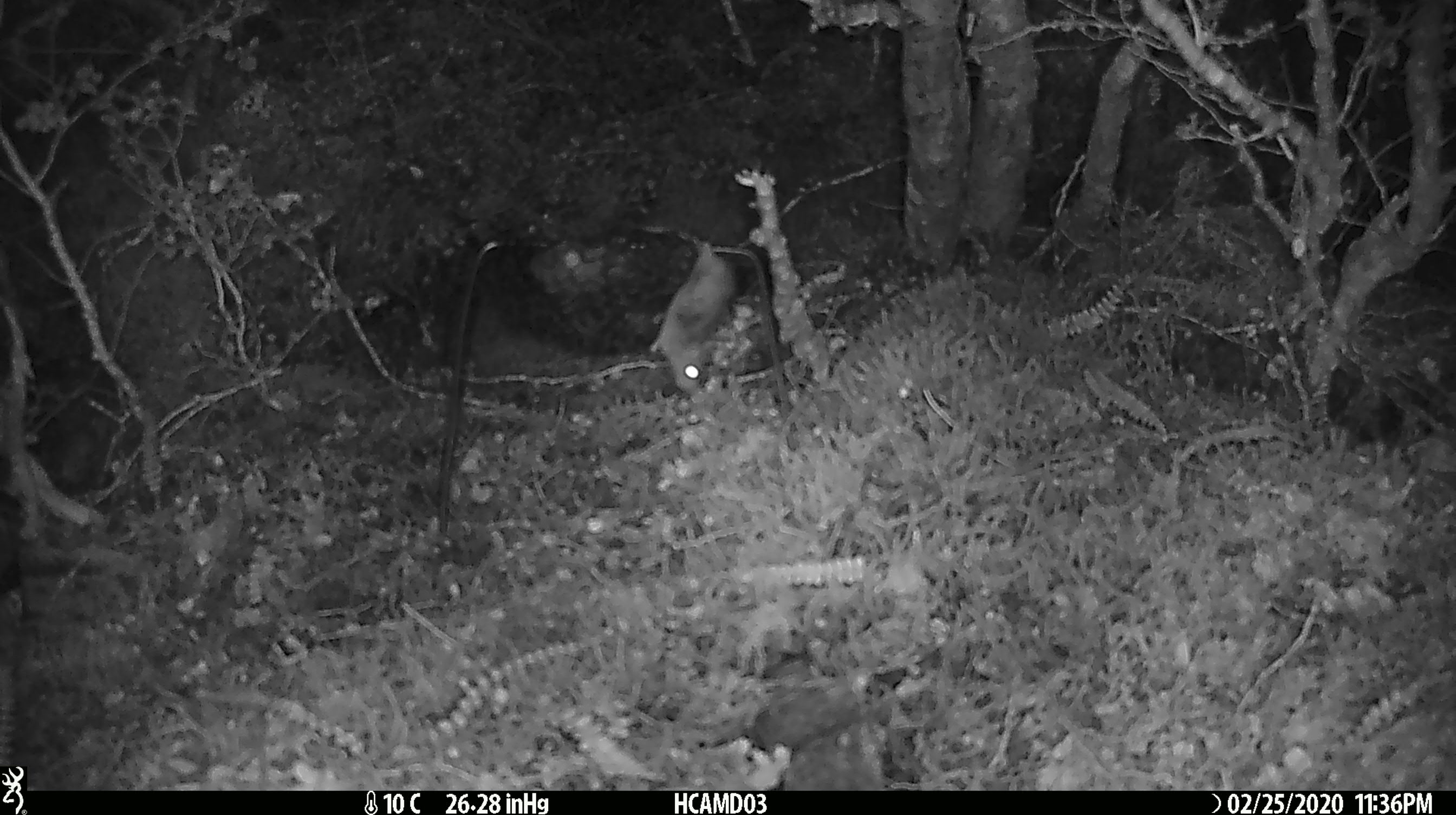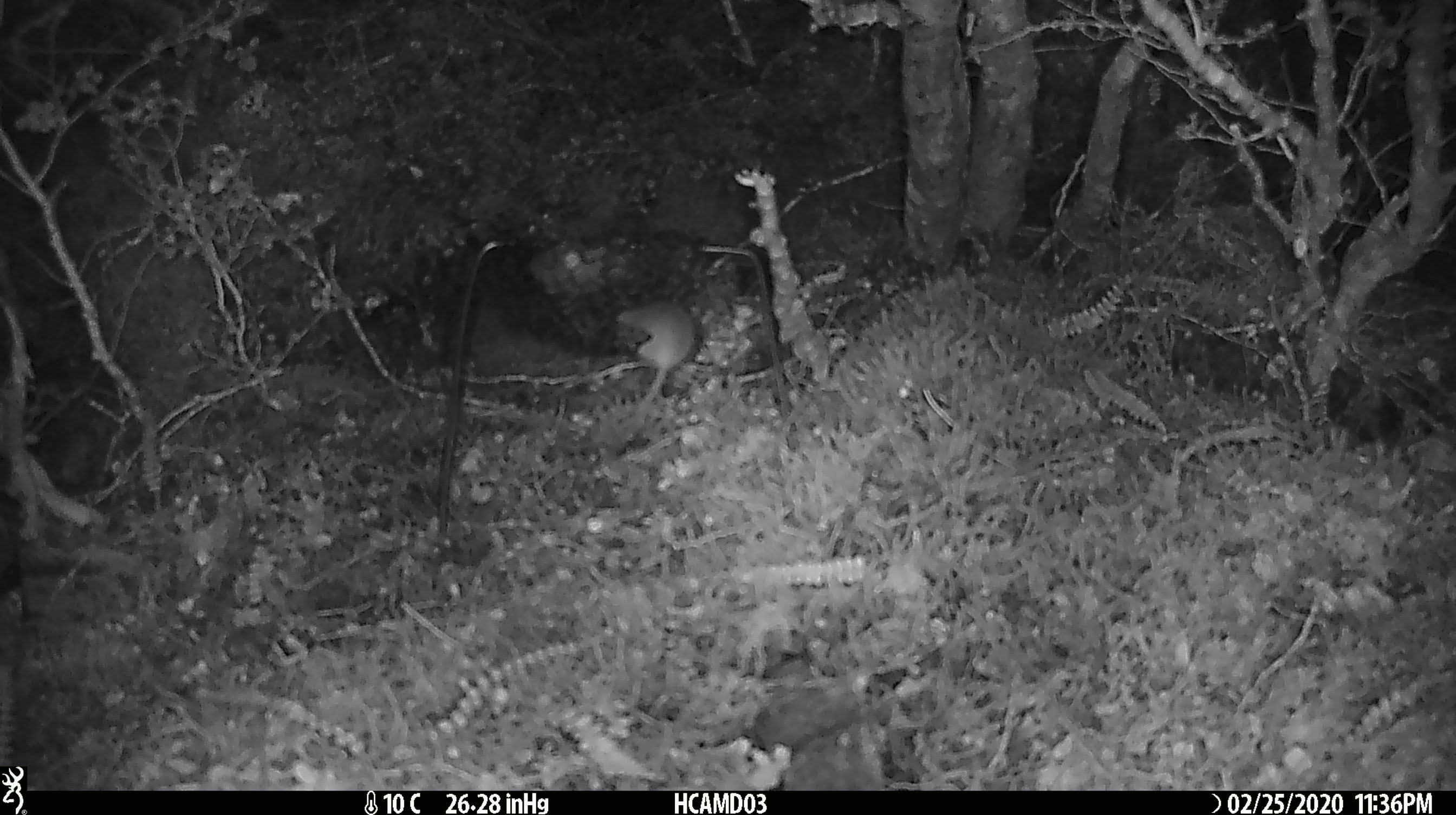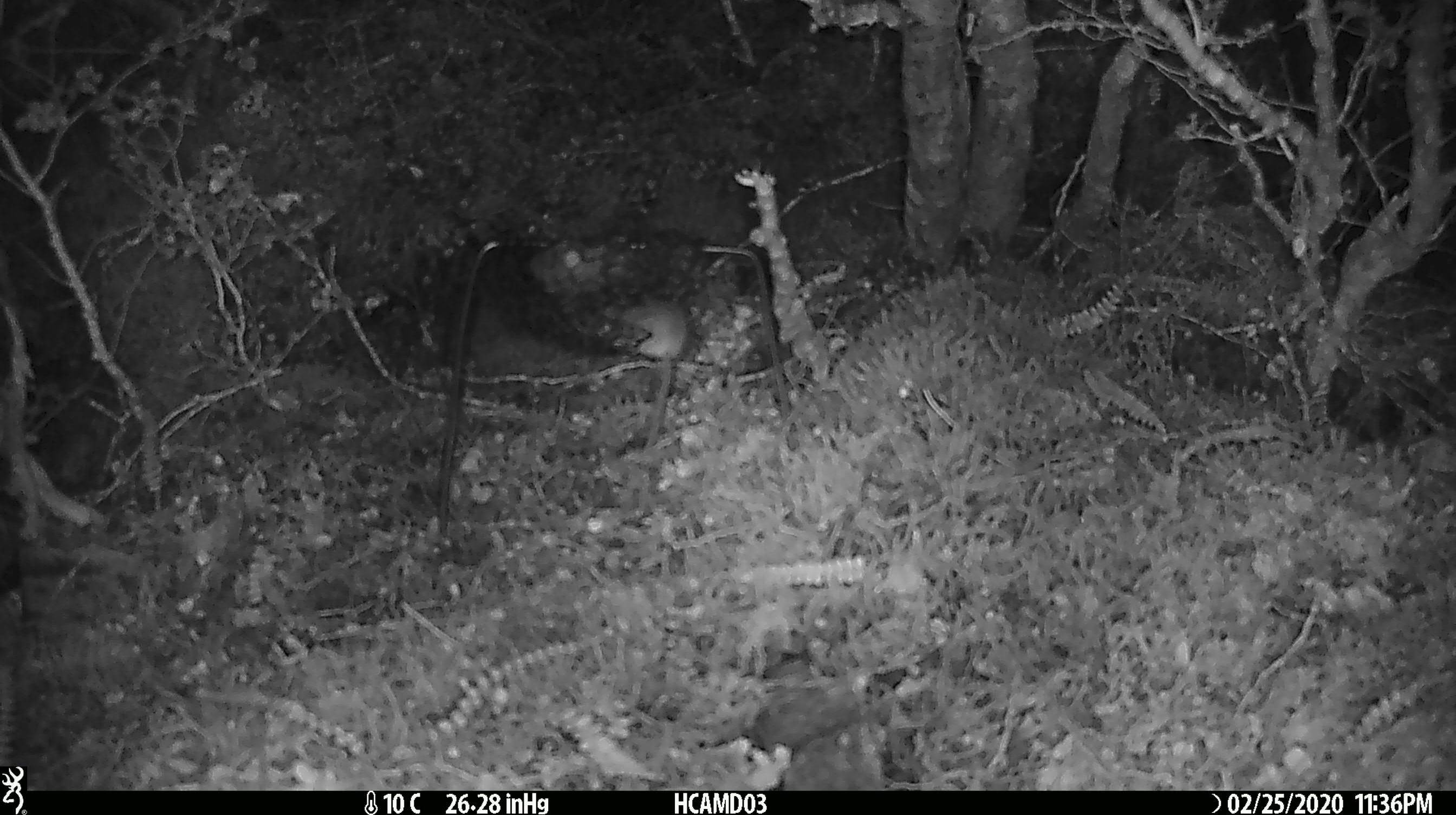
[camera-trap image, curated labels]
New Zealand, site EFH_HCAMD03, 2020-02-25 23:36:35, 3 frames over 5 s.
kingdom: Animalia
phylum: Chordata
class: Mammalia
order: Rodentia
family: Muridae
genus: Mus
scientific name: Mus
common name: mouse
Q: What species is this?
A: Mouse (Mus).